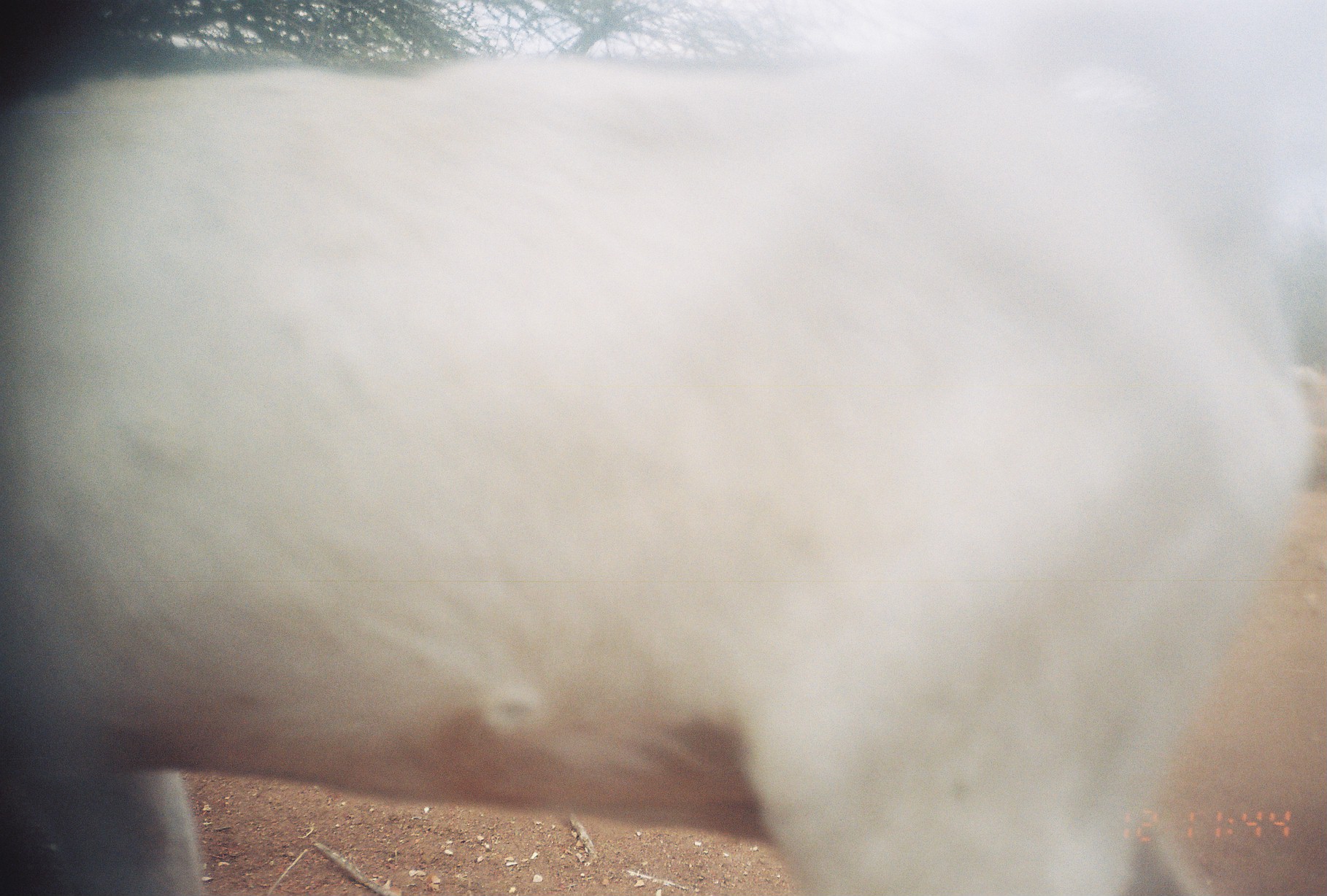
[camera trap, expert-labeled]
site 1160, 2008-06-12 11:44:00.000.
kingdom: Animalia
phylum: Chordata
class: Mammalia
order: Artiodactyla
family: Bovidae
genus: Capra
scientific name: Capra aegagrus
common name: wild goat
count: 1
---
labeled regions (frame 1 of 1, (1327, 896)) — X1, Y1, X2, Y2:
capra aegagrus: 0, 3, 1322, 896